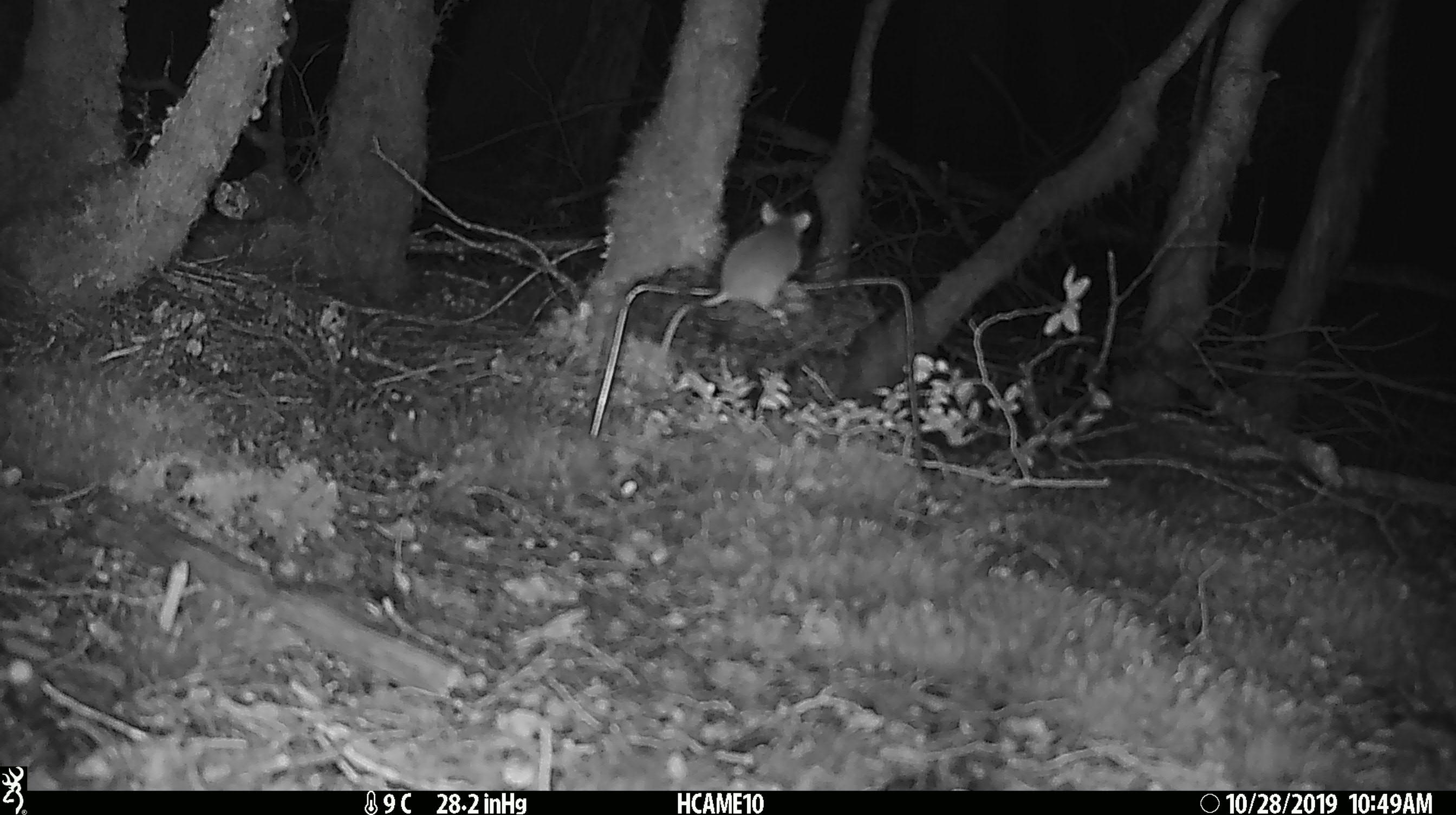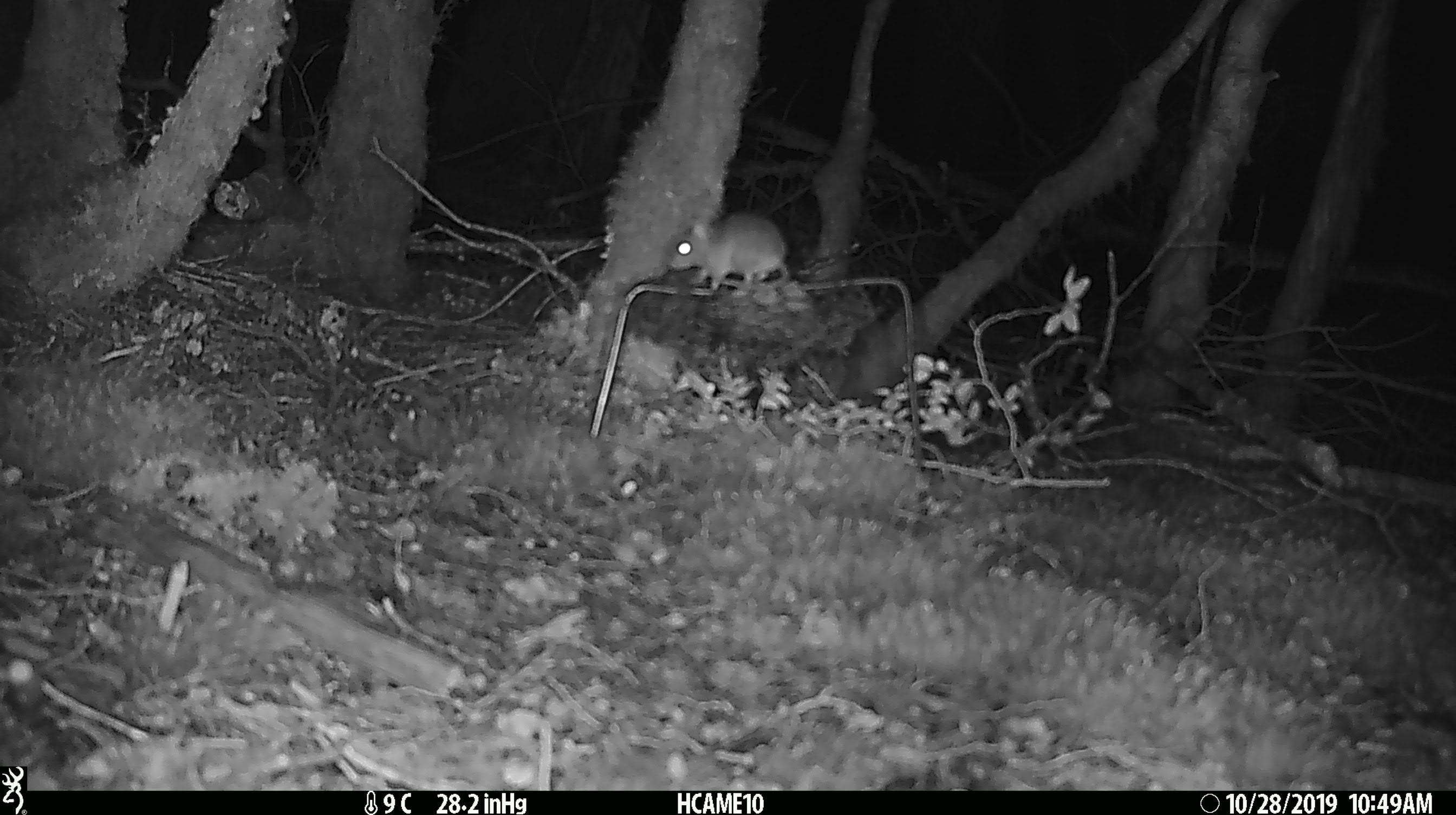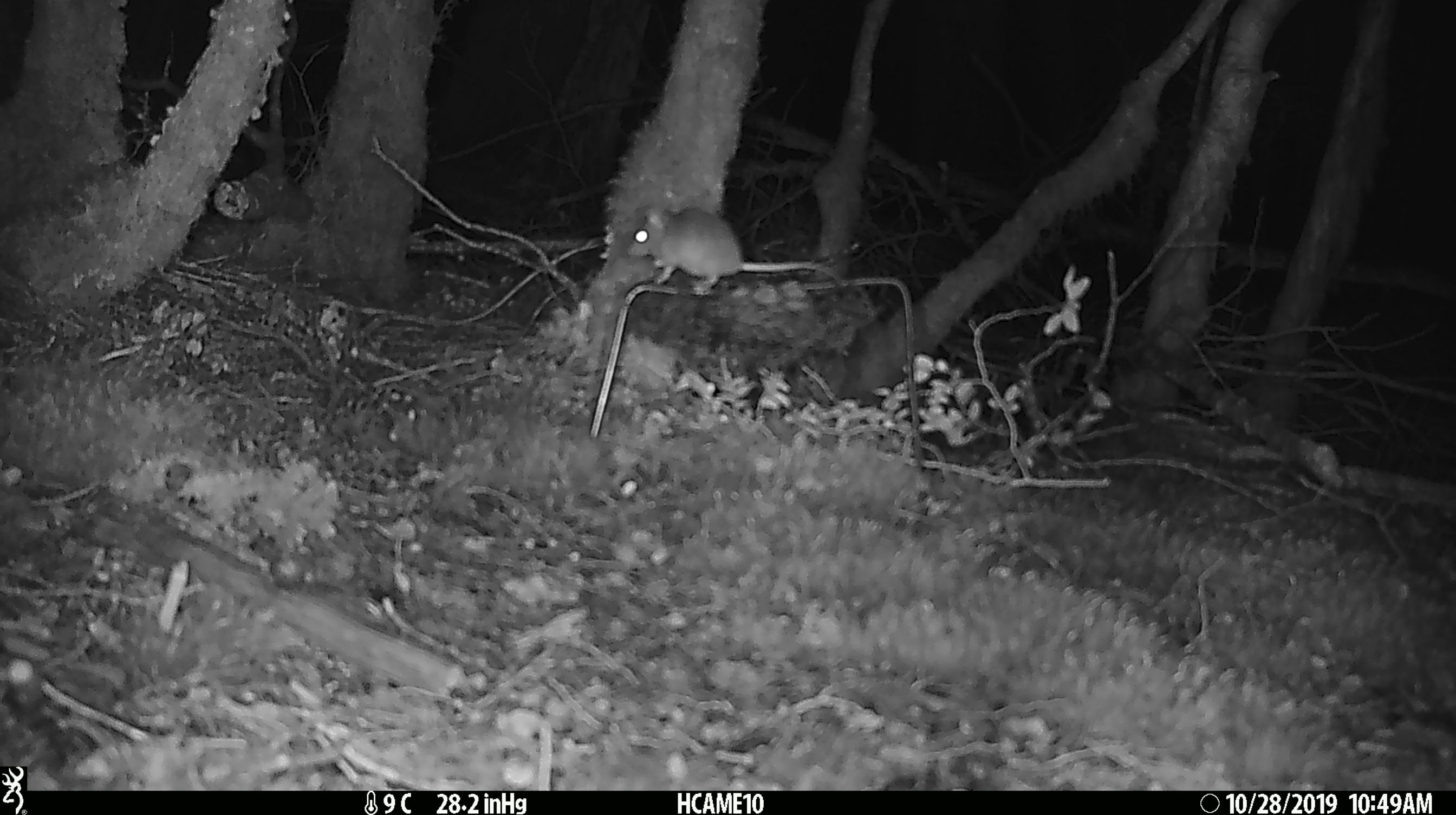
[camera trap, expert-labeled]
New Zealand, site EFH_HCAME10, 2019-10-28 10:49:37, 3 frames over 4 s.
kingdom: Animalia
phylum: Chordata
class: Mammalia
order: Rodentia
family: Muridae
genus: Mus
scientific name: Mus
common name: mouse